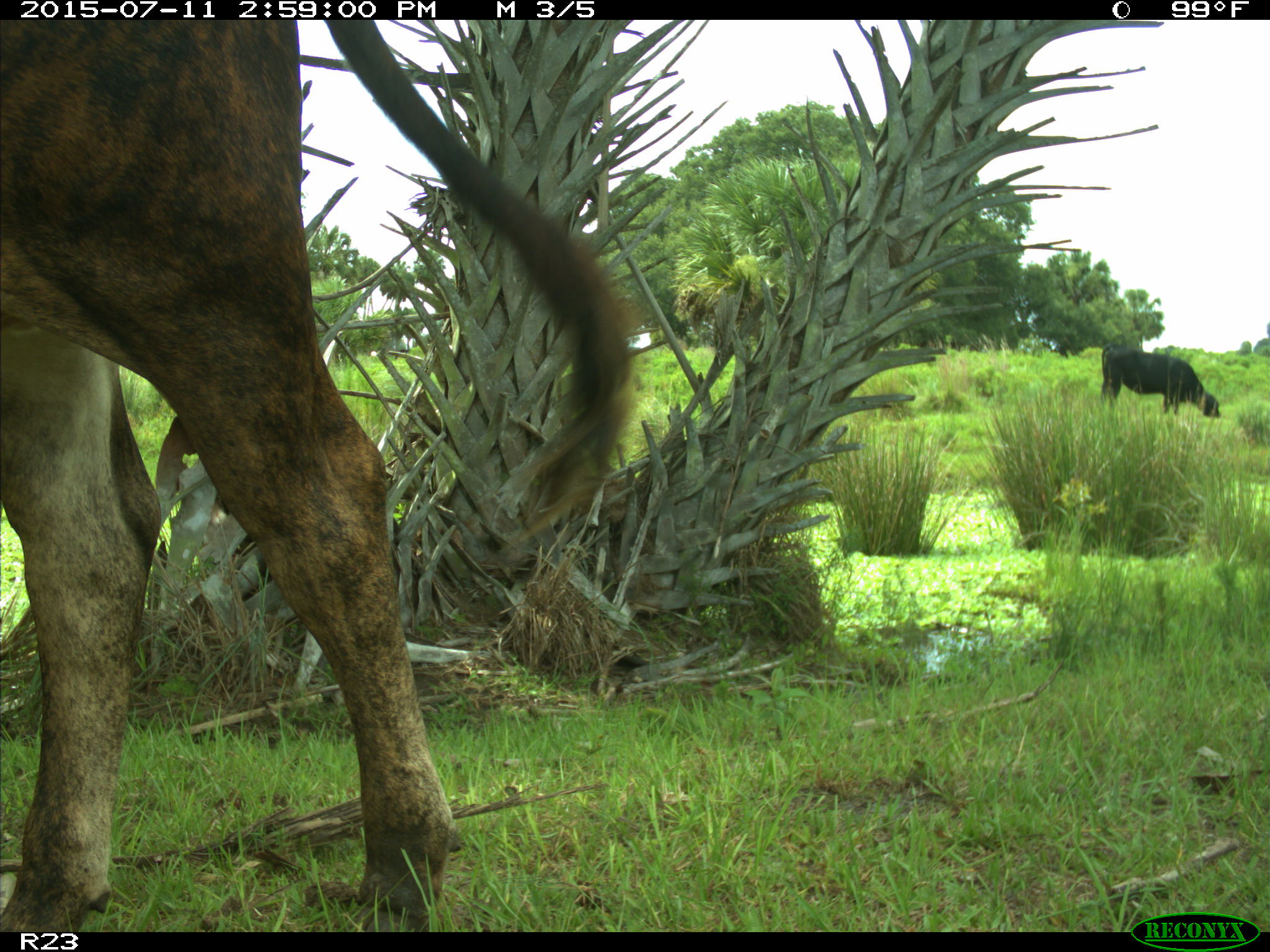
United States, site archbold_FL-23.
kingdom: Animalia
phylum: Chordata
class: Mammalia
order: Artiodactyla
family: Bovidae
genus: Bos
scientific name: Bos taurus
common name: domestic cow